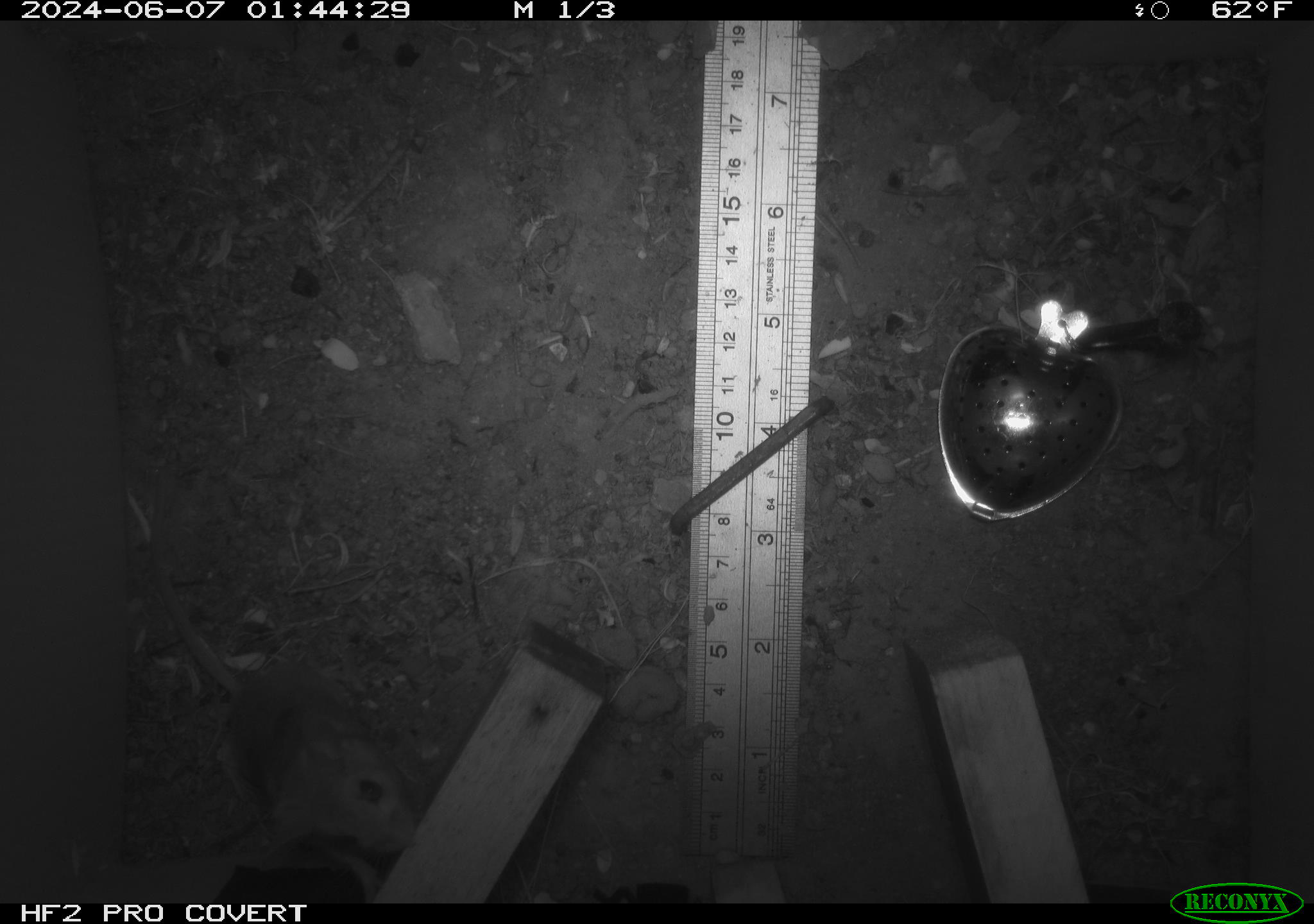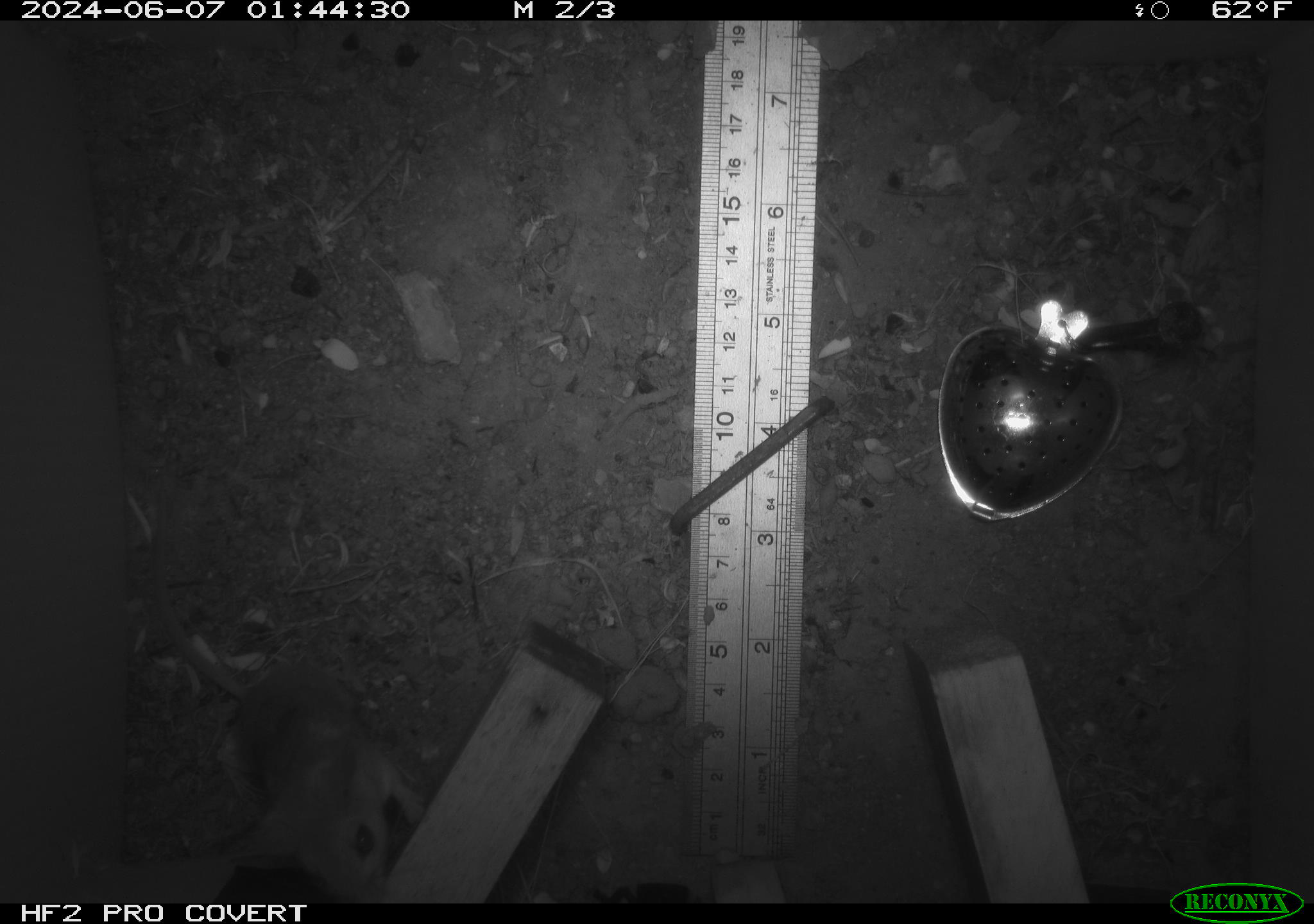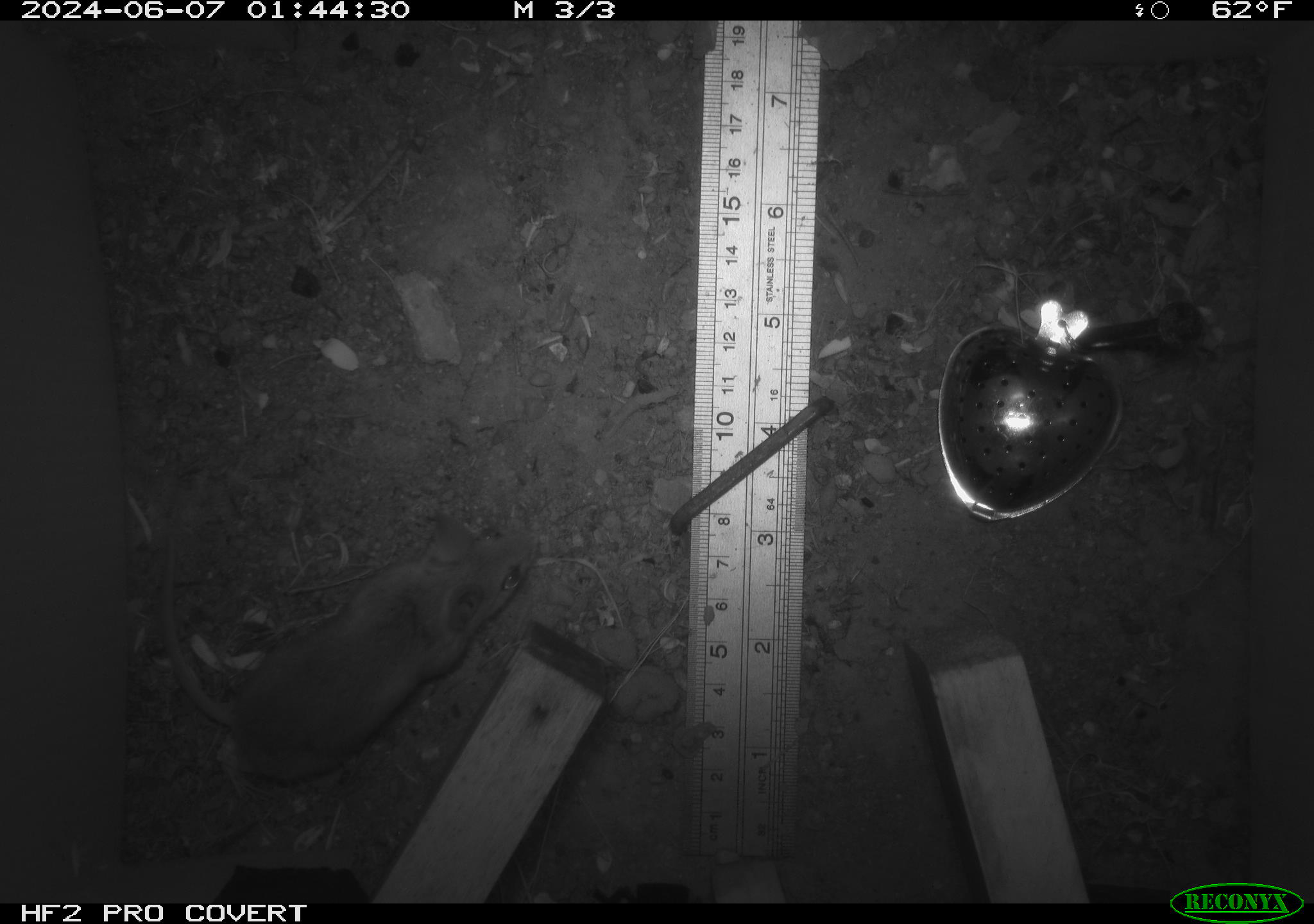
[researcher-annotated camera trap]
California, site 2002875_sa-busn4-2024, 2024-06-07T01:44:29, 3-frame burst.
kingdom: Animalia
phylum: Chordata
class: Mammalia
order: Rodentia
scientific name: Rodentia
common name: rodent